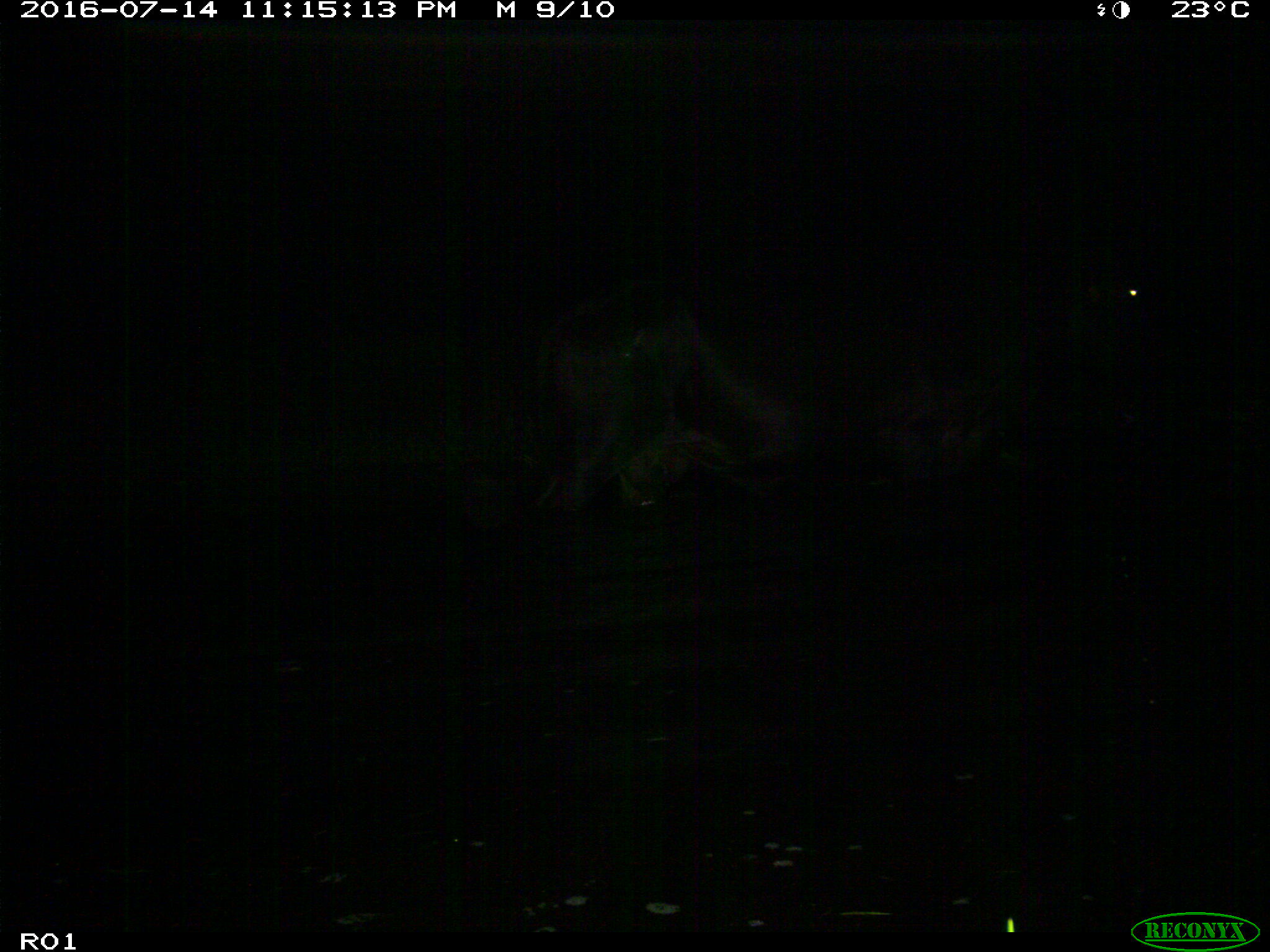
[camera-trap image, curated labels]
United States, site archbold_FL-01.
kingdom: Animalia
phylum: Chordata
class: Mammalia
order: Artiodactyla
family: Bovidae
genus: Bos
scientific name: Bos taurus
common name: domestic cow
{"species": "Bos taurus (domestic cow)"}